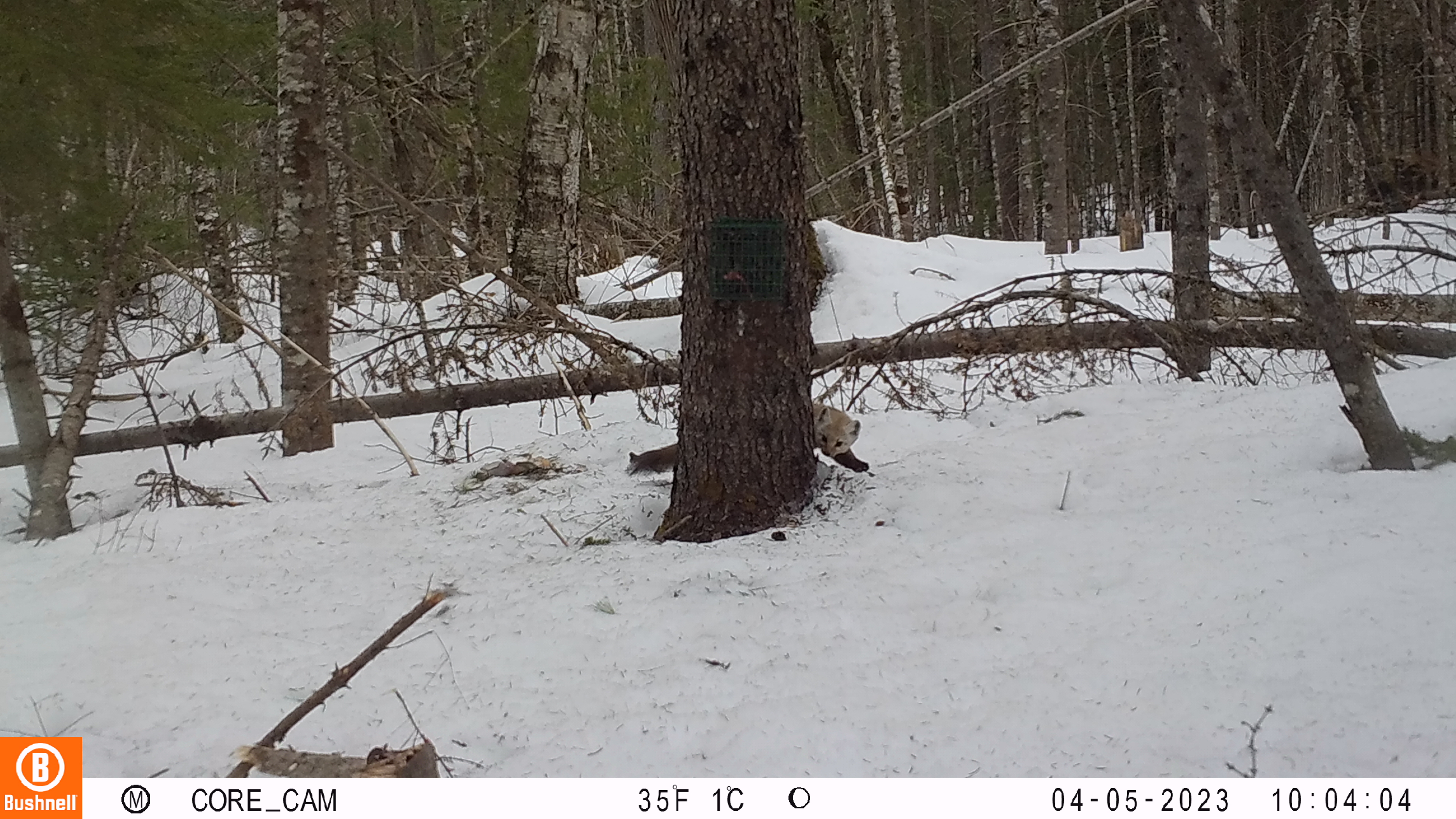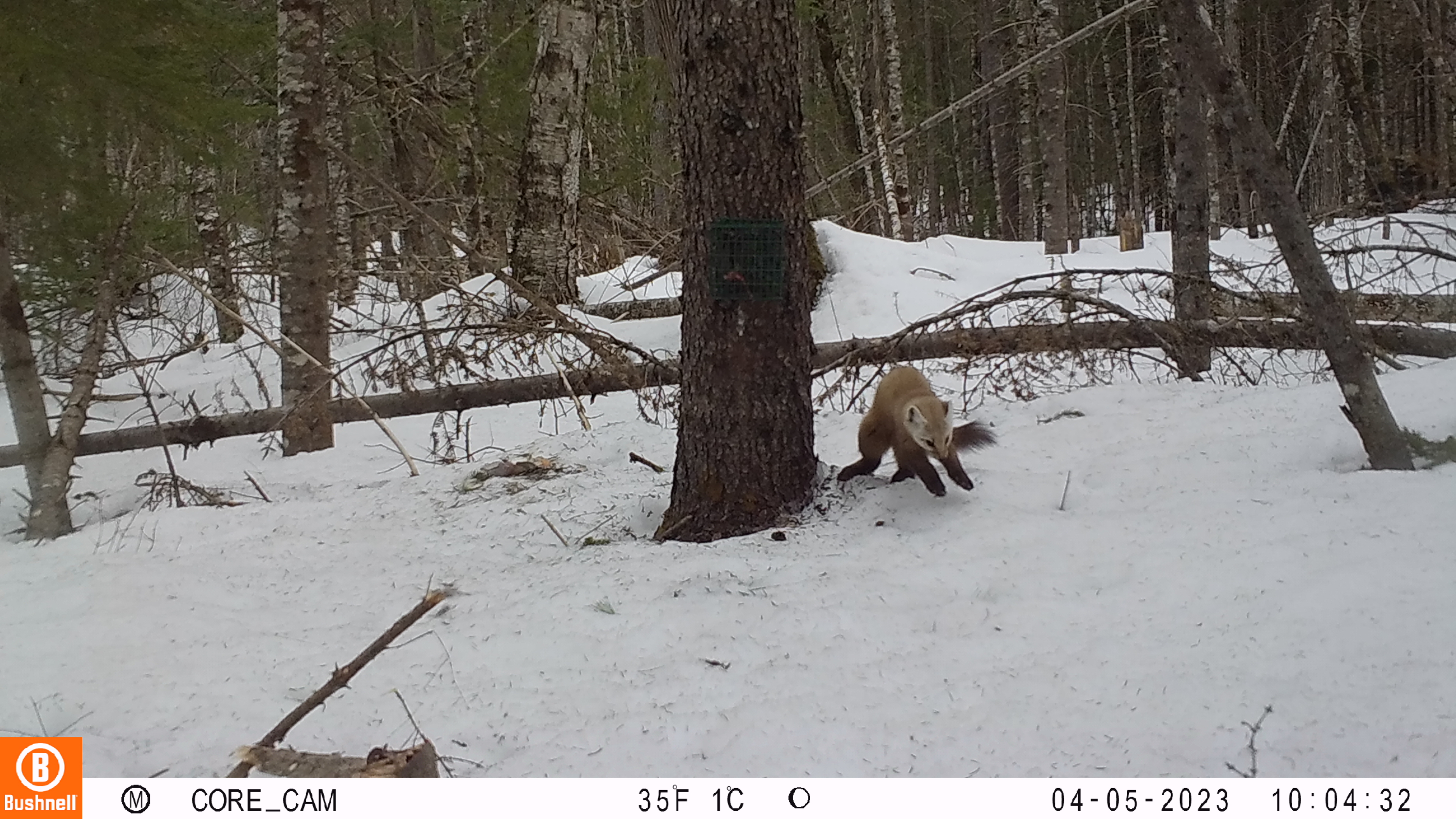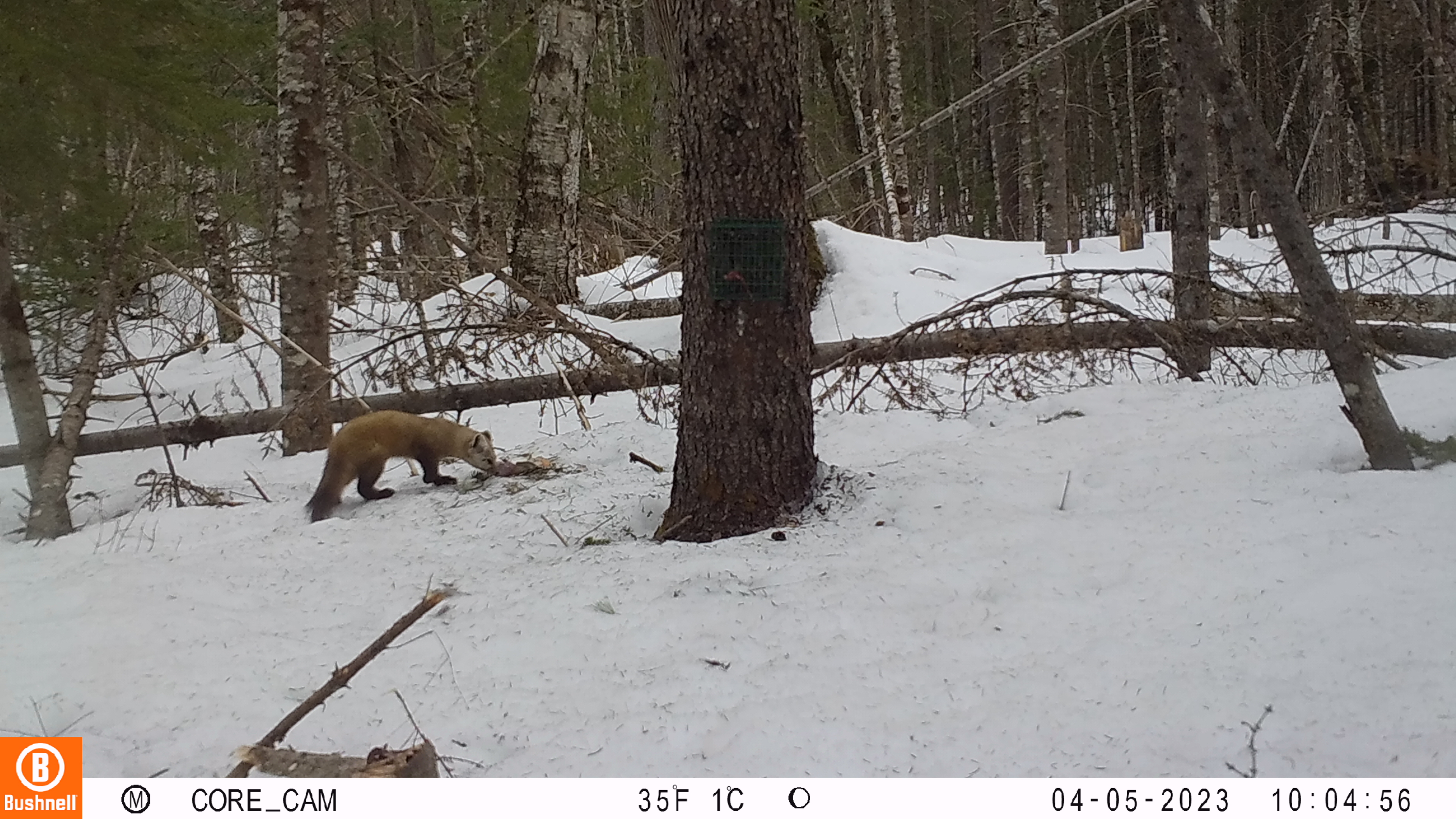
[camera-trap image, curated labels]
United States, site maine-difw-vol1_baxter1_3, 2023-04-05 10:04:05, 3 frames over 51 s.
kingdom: Animalia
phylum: Chordata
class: Mammalia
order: Carnivora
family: Mustelidae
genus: Martes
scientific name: Martes americana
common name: american marten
American marten (Martes americana).